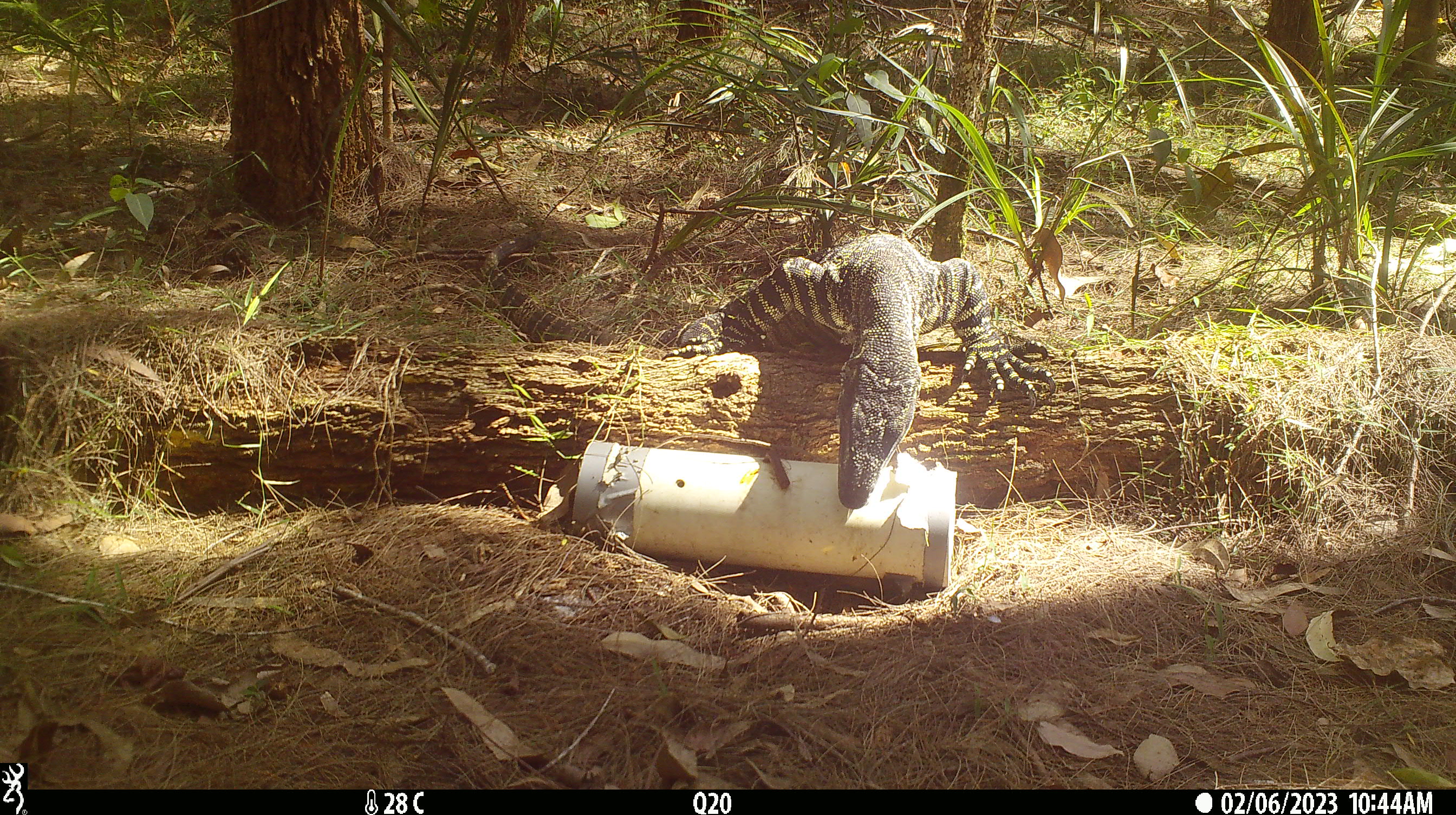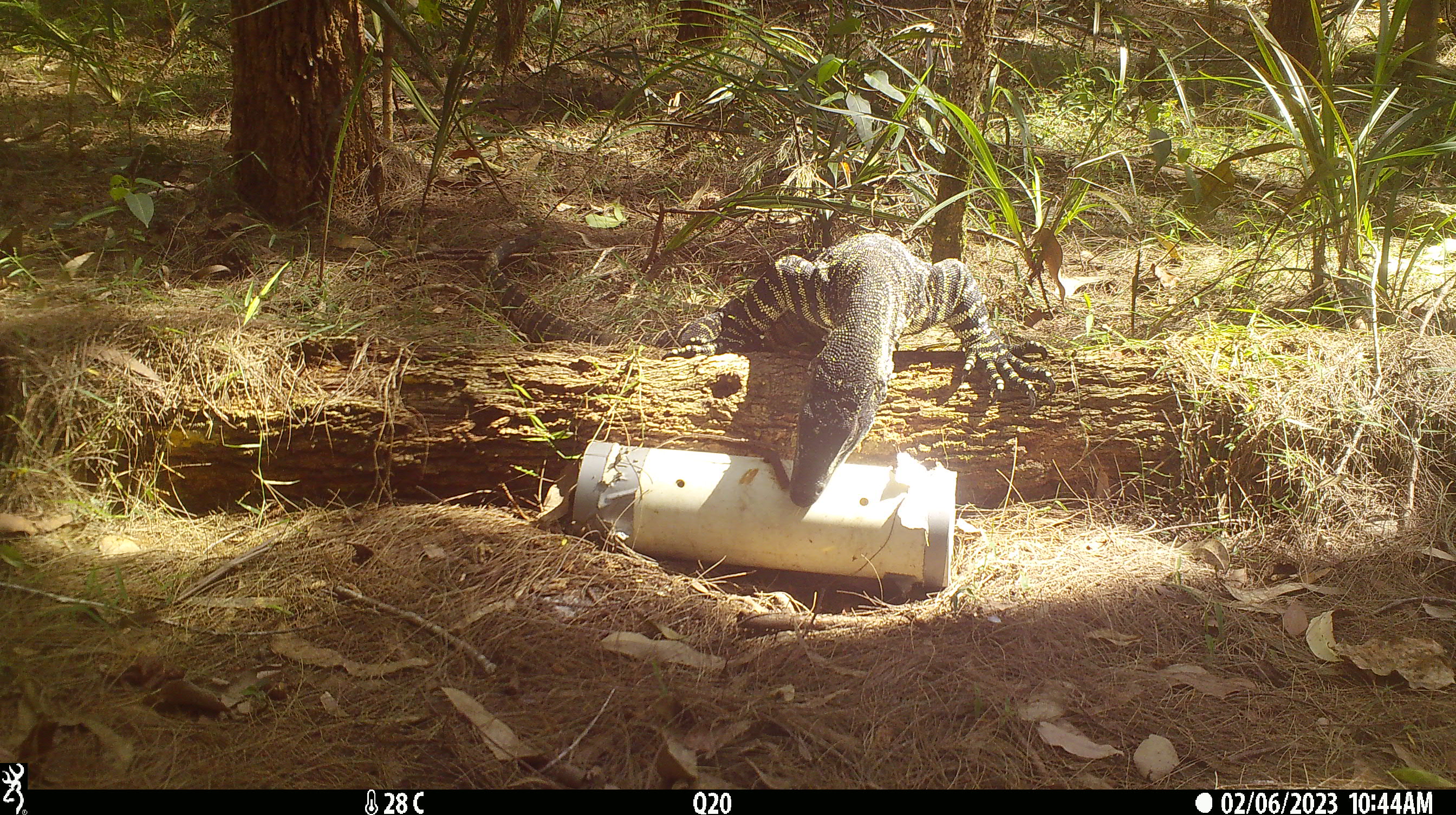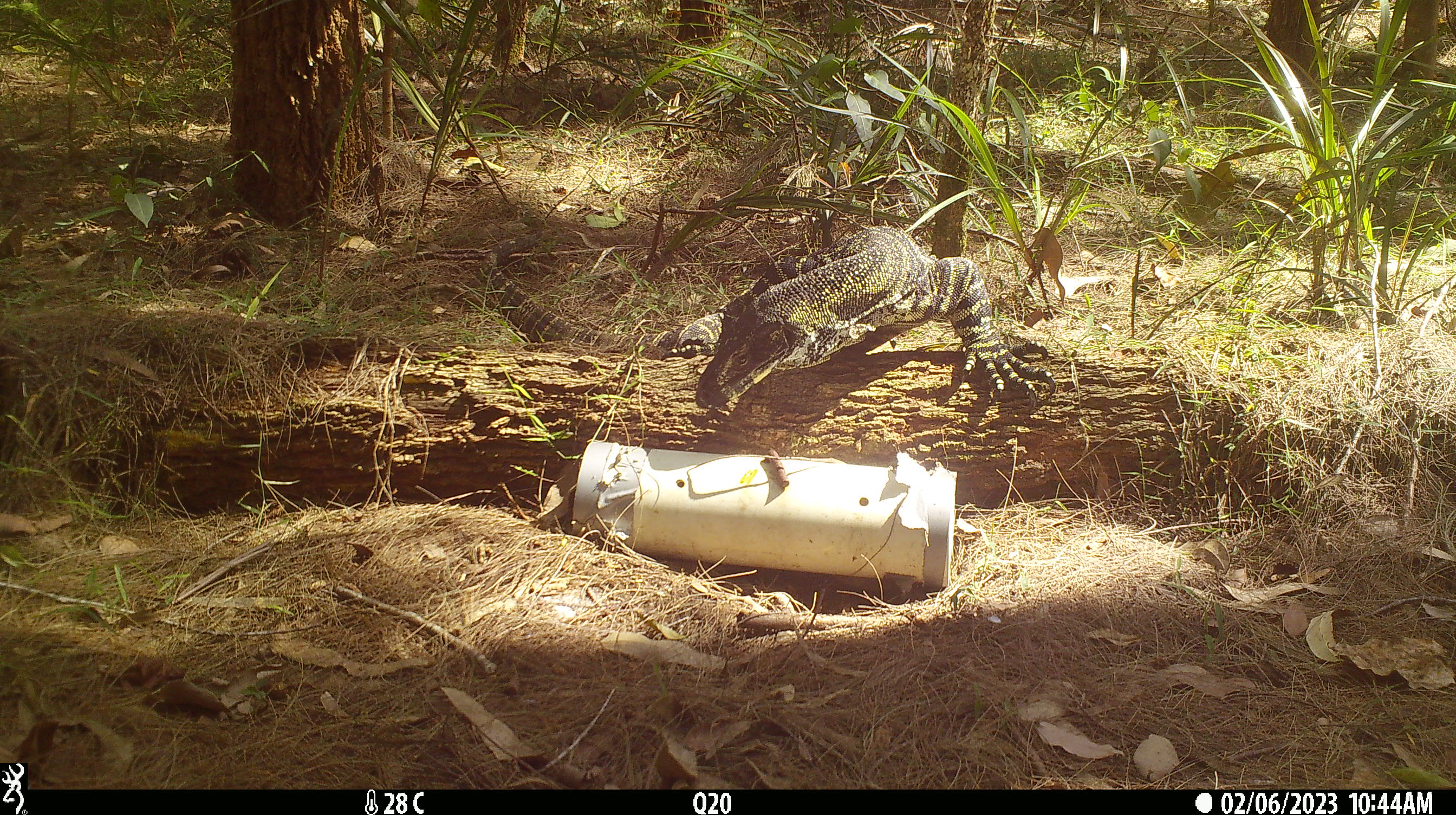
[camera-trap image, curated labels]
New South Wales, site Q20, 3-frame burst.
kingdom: Animalia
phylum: Chordata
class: Reptilia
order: Squamata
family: Varanidae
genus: Varanus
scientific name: Varanus varius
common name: lace monitor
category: goanna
Goanna (lace monitor) (Varanus varius).